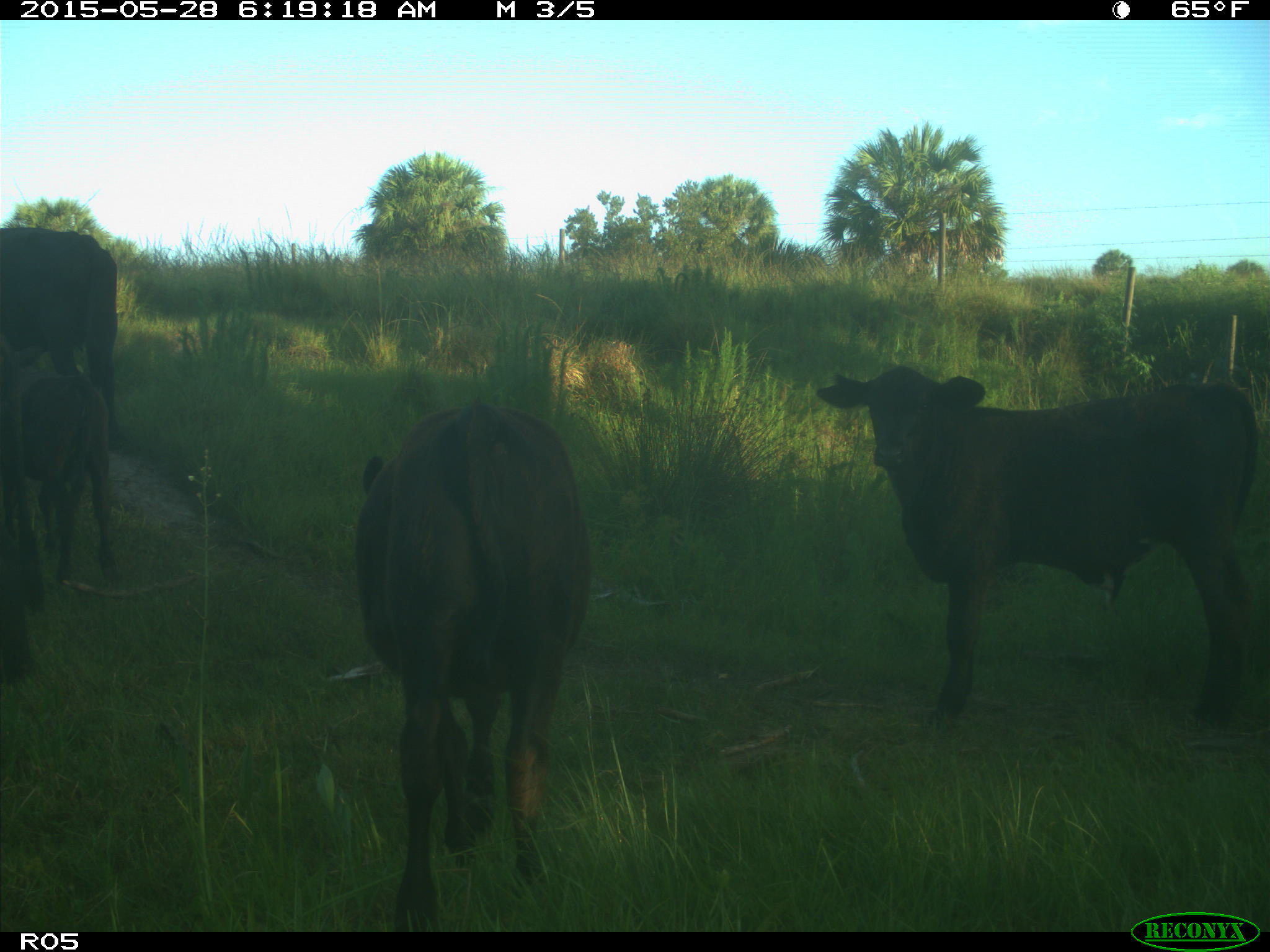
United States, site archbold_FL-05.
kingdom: Animalia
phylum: Chordata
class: Mammalia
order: Artiodactyla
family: Bovidae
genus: Bos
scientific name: Bos taurus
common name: domestic cow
Bos taurus (domestic cow).